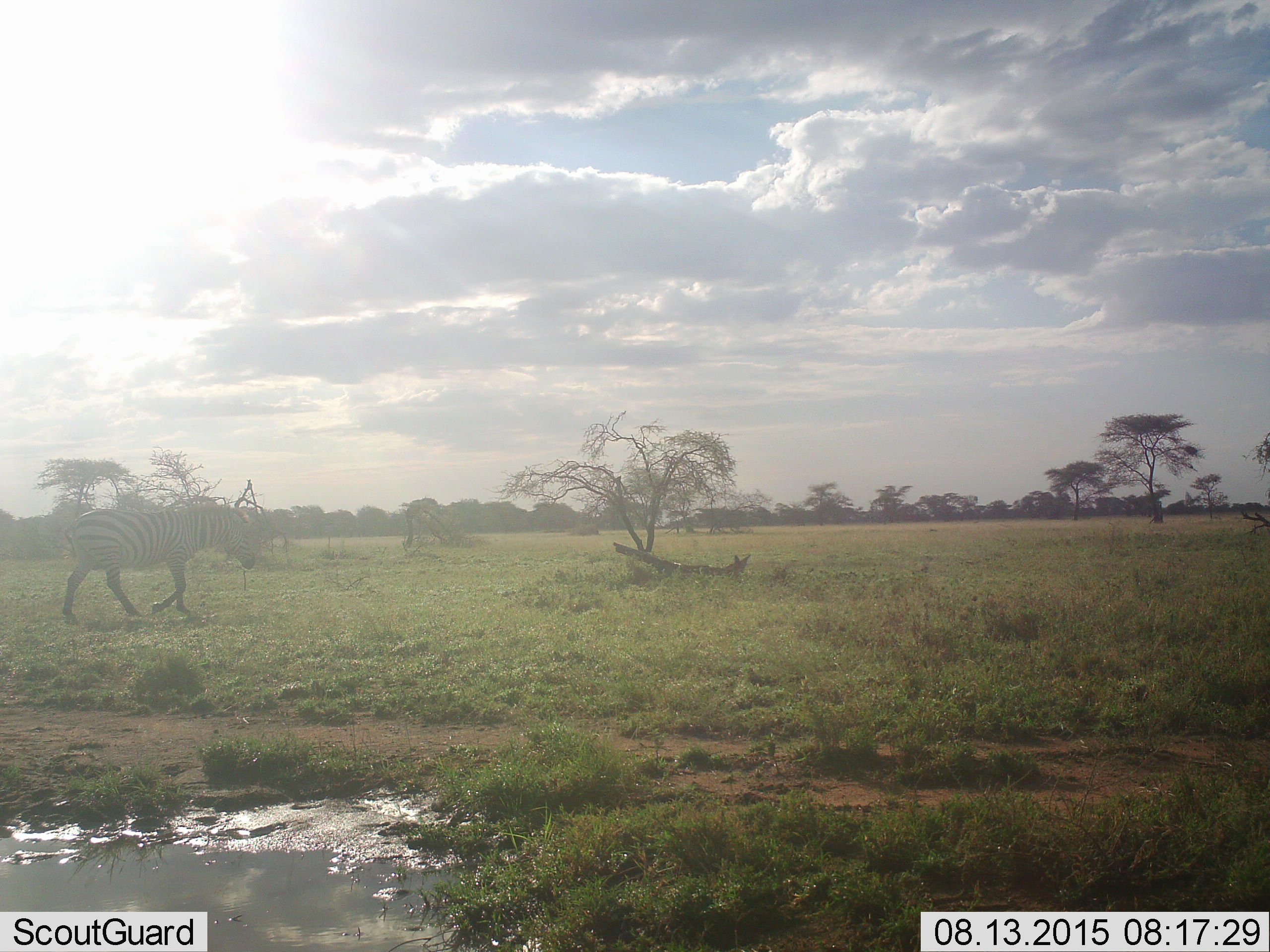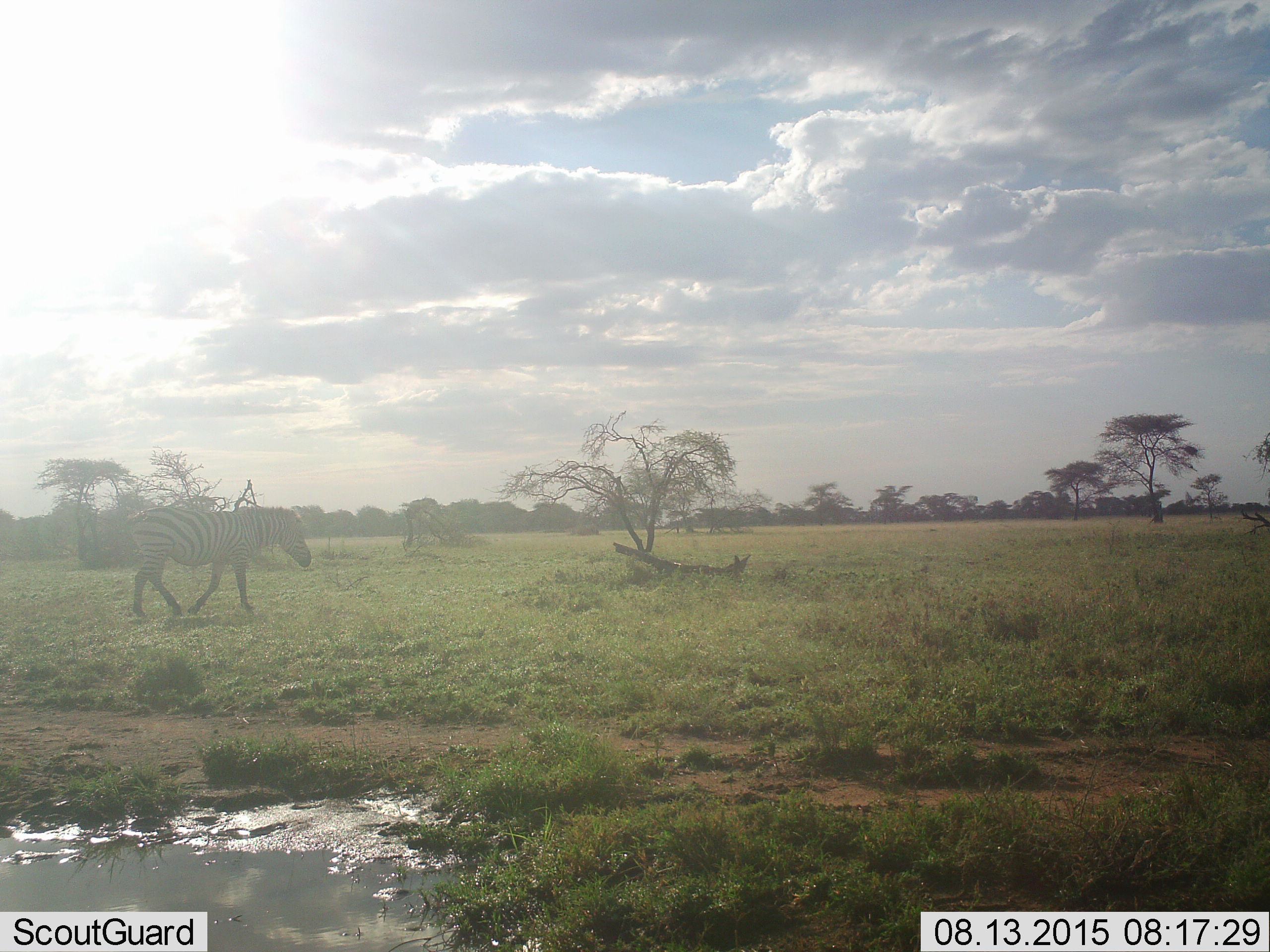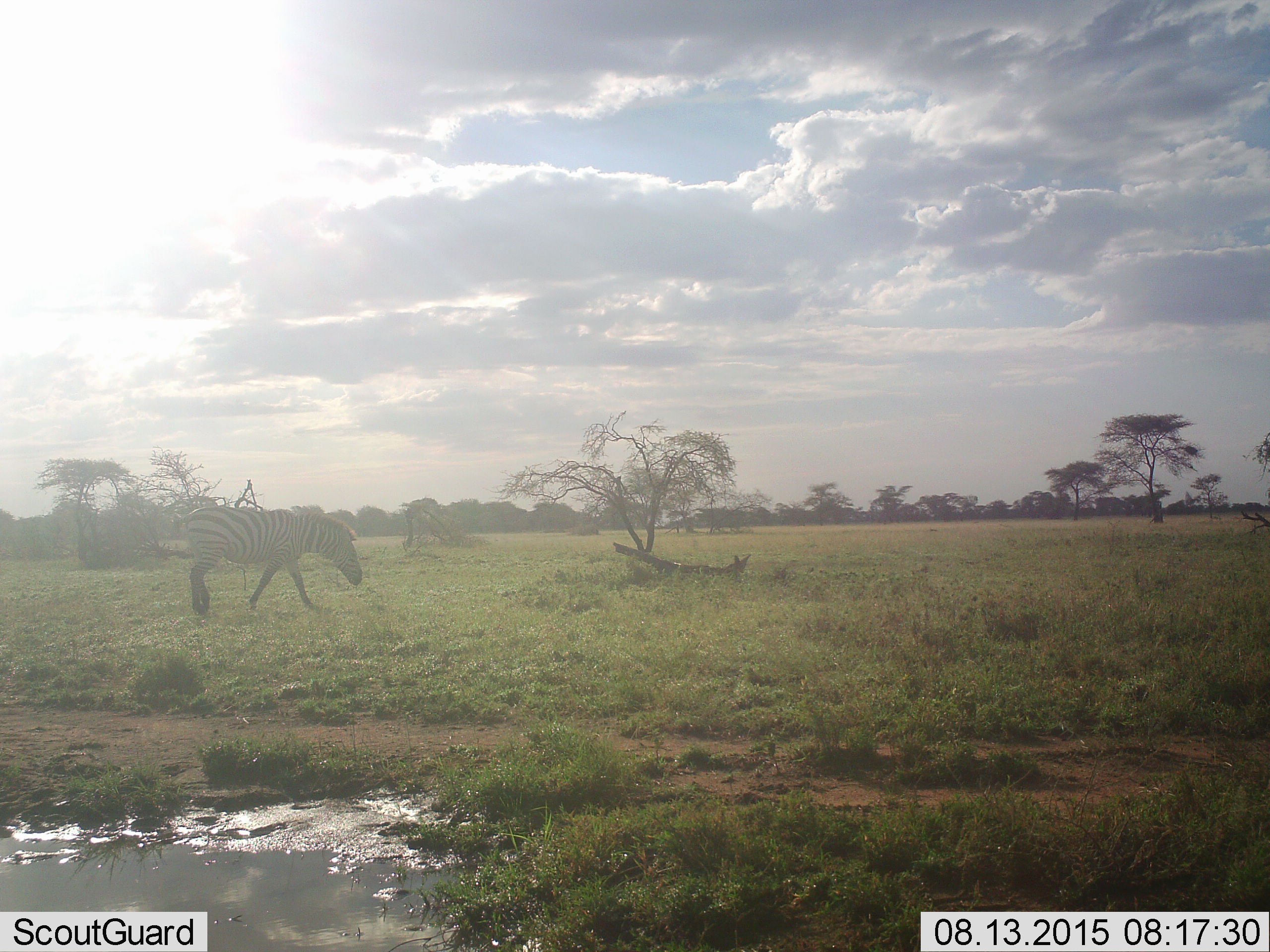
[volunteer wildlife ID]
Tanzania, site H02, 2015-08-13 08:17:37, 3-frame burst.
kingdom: Animalia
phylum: Chordata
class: Mammalia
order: Perissodactyla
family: Equidae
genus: Equus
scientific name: Equus quagga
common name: plains zebra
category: zebra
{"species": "zebra (plains zebra) (Equus quagga)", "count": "1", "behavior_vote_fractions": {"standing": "0%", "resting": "10%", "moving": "90%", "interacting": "0%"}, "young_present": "0%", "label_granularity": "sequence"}